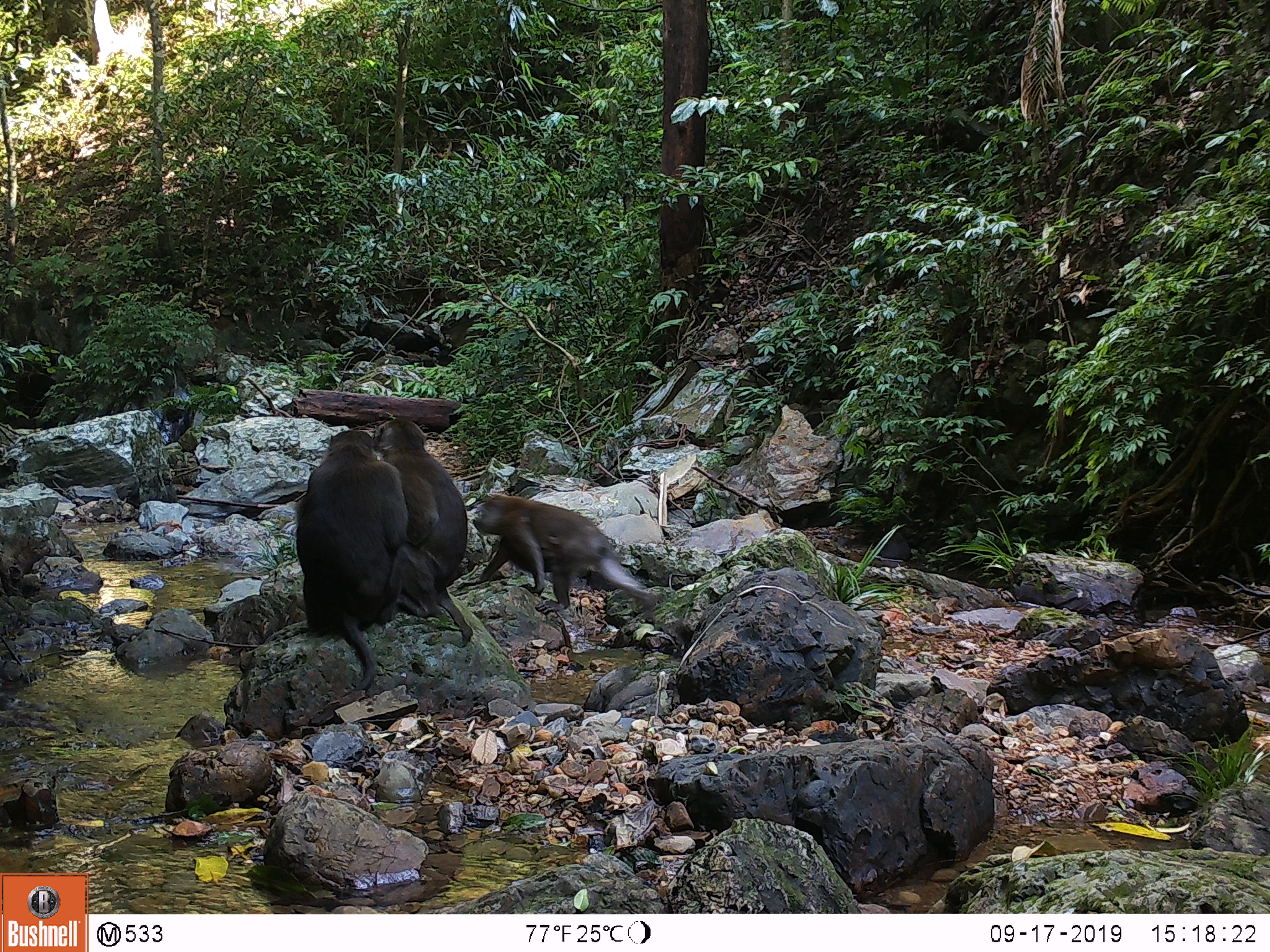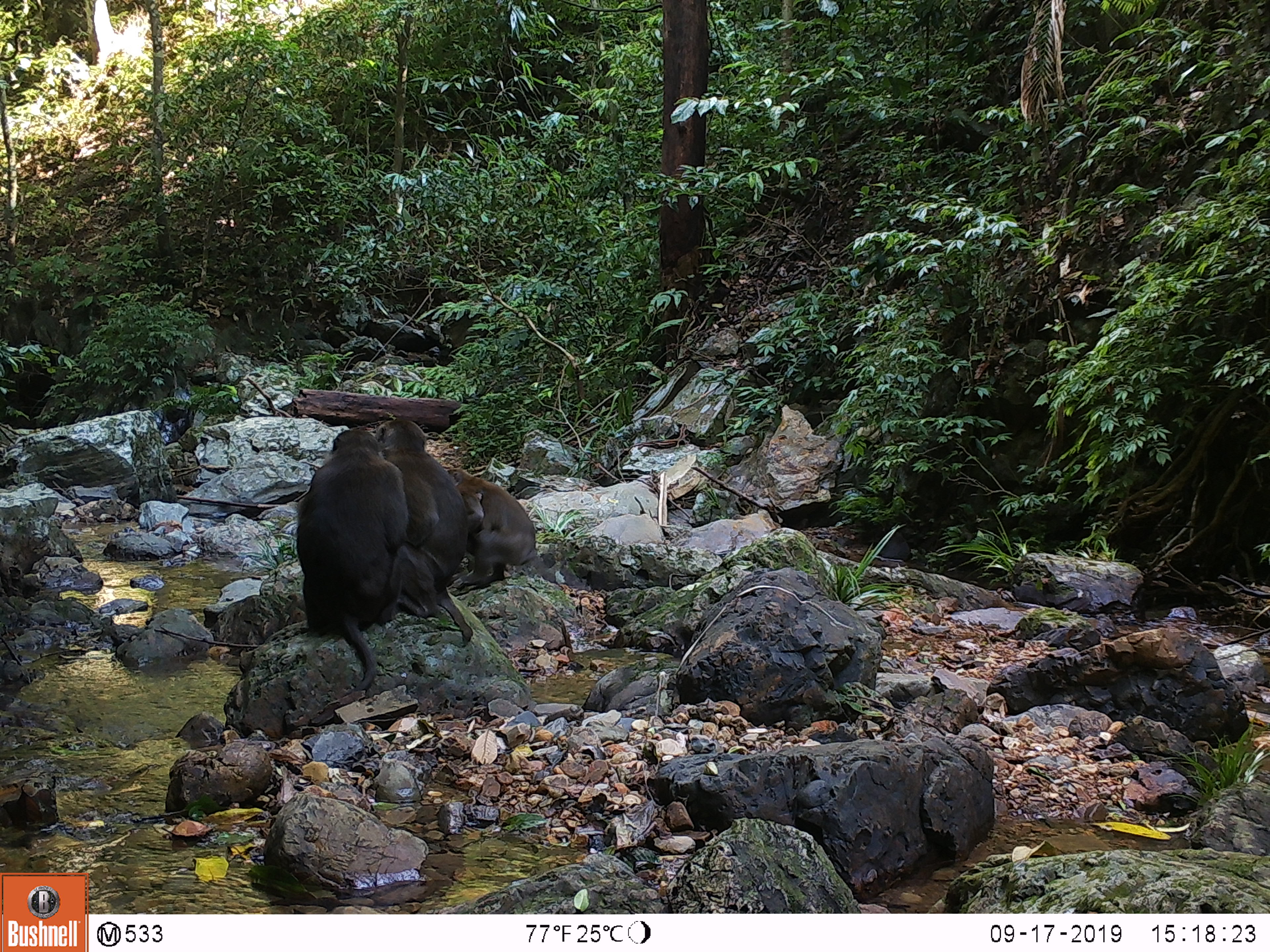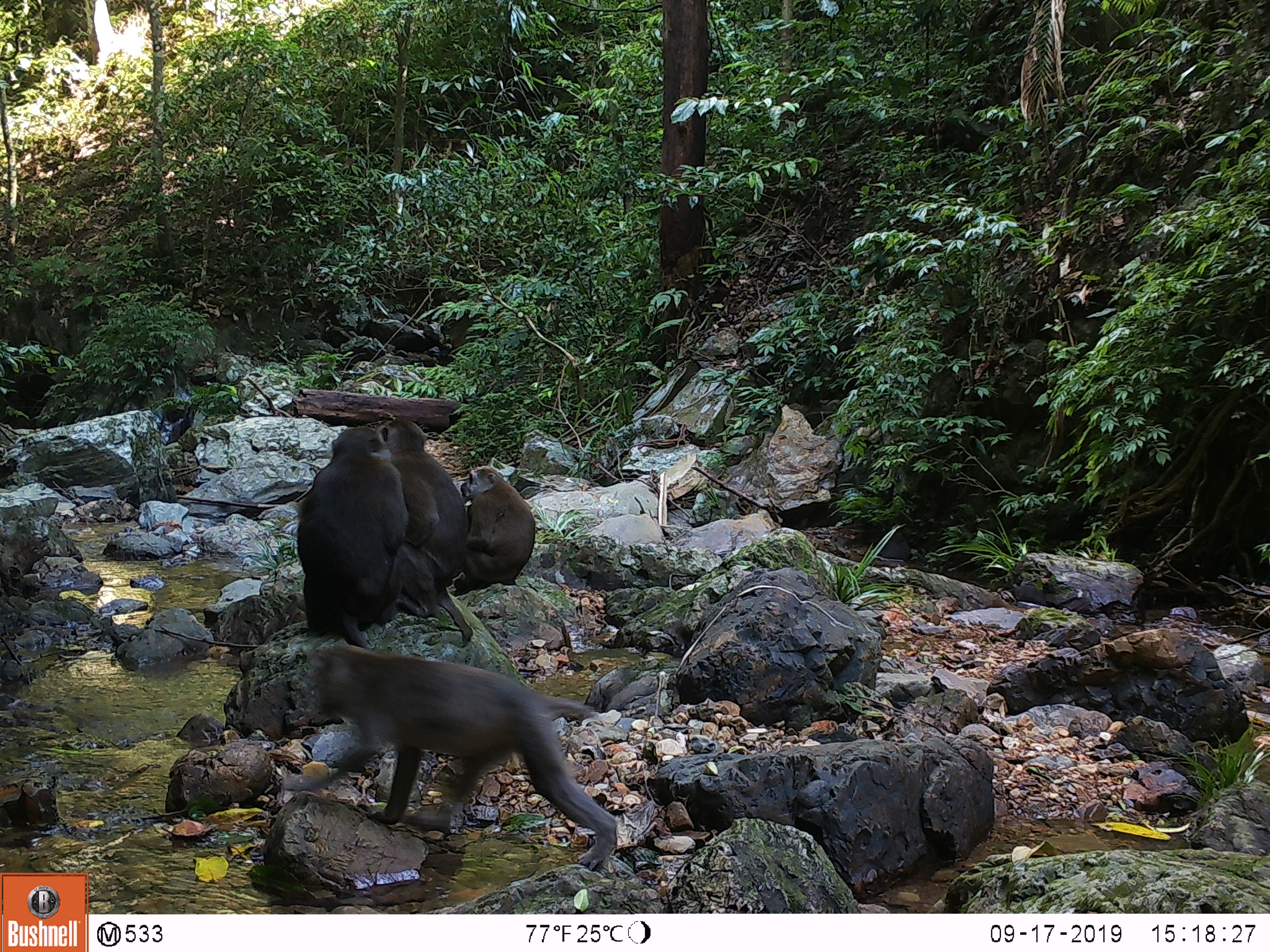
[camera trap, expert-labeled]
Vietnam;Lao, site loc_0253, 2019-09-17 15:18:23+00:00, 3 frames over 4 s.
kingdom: Animalia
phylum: Chordata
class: Mammalia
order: Primates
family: Cercopithecidae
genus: Macaca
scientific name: Macaca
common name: macaques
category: assam or rhesus macaque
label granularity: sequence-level